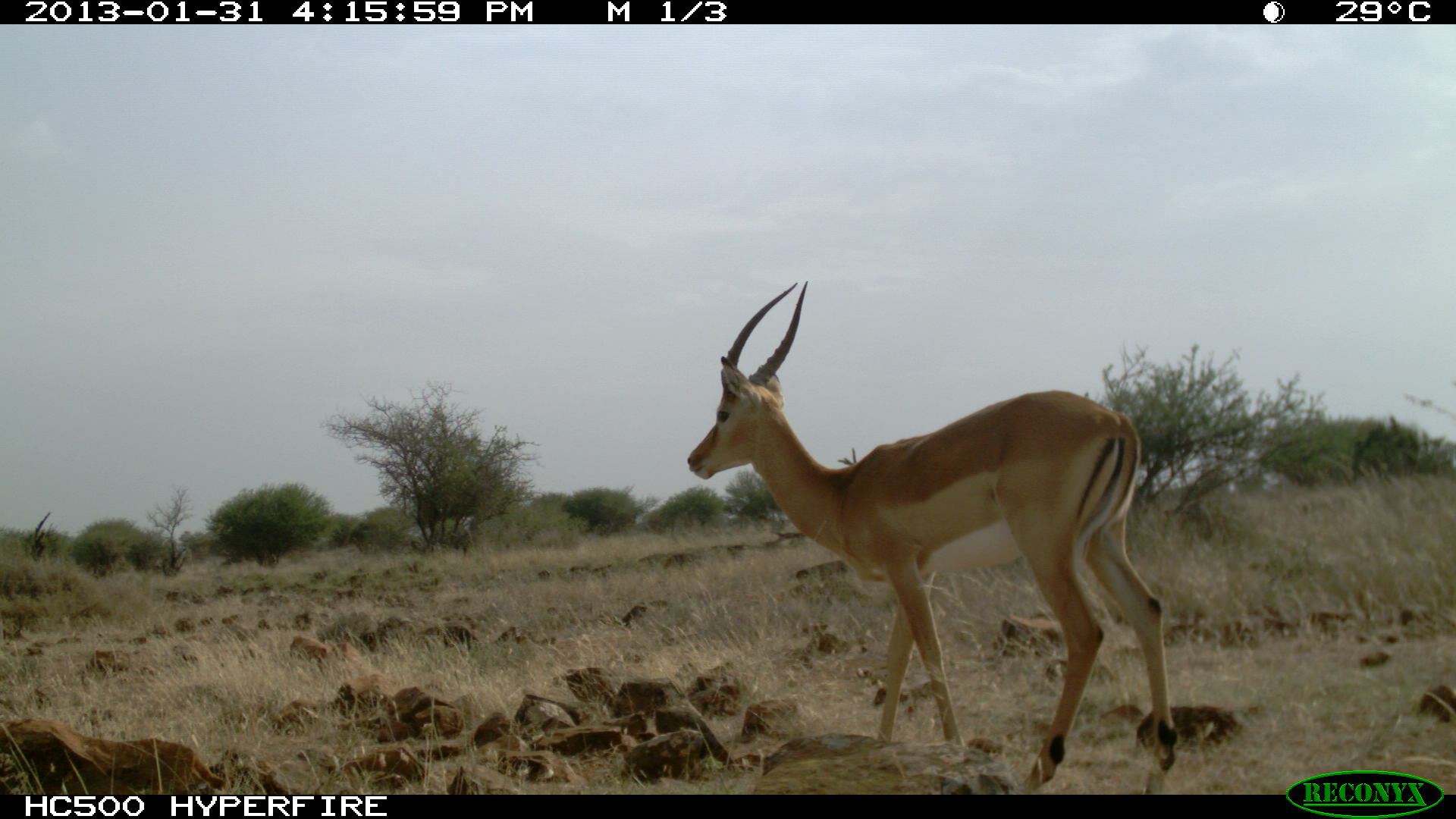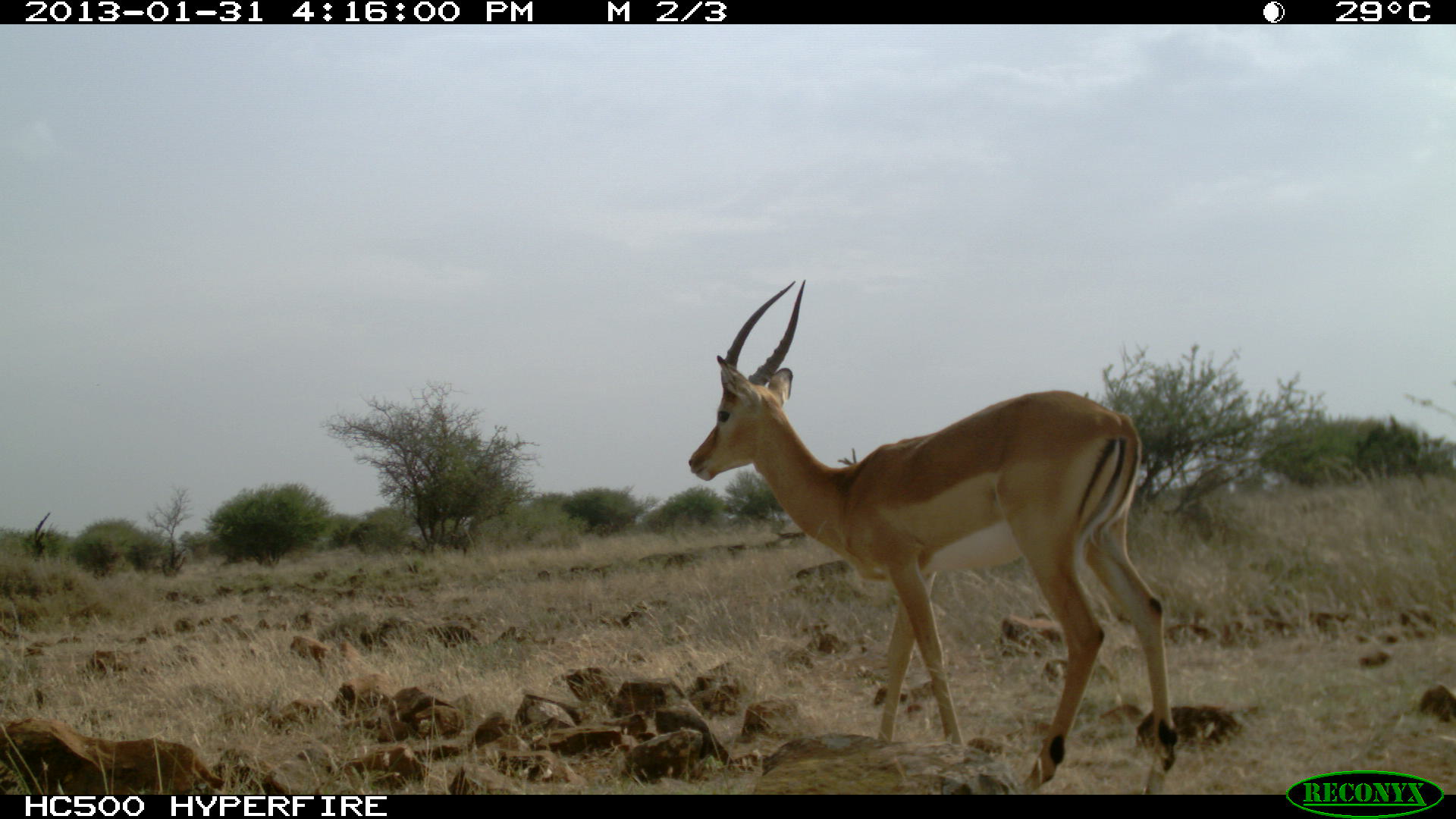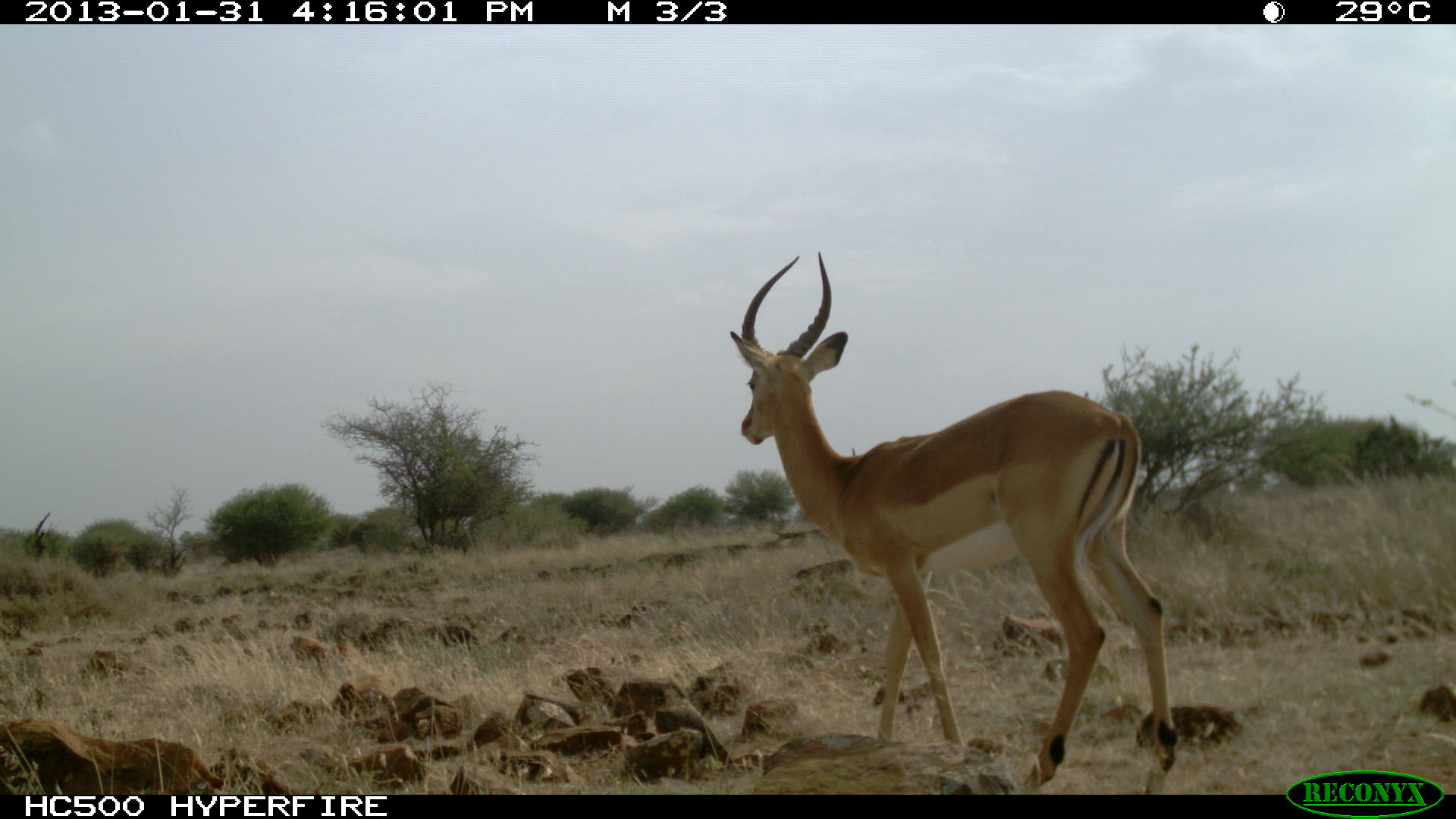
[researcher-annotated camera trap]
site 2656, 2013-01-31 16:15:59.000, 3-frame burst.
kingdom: Animalia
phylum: Chordata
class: Mammalia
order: Artiodactyla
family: Bovidae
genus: Aepyceros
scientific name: Aepyceros melampus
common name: impala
Aepyceros melampus (impala), count 1.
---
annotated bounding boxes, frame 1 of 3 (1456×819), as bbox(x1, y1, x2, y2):
aepyceros melampus: bbox(685, 281, 1180, 791)